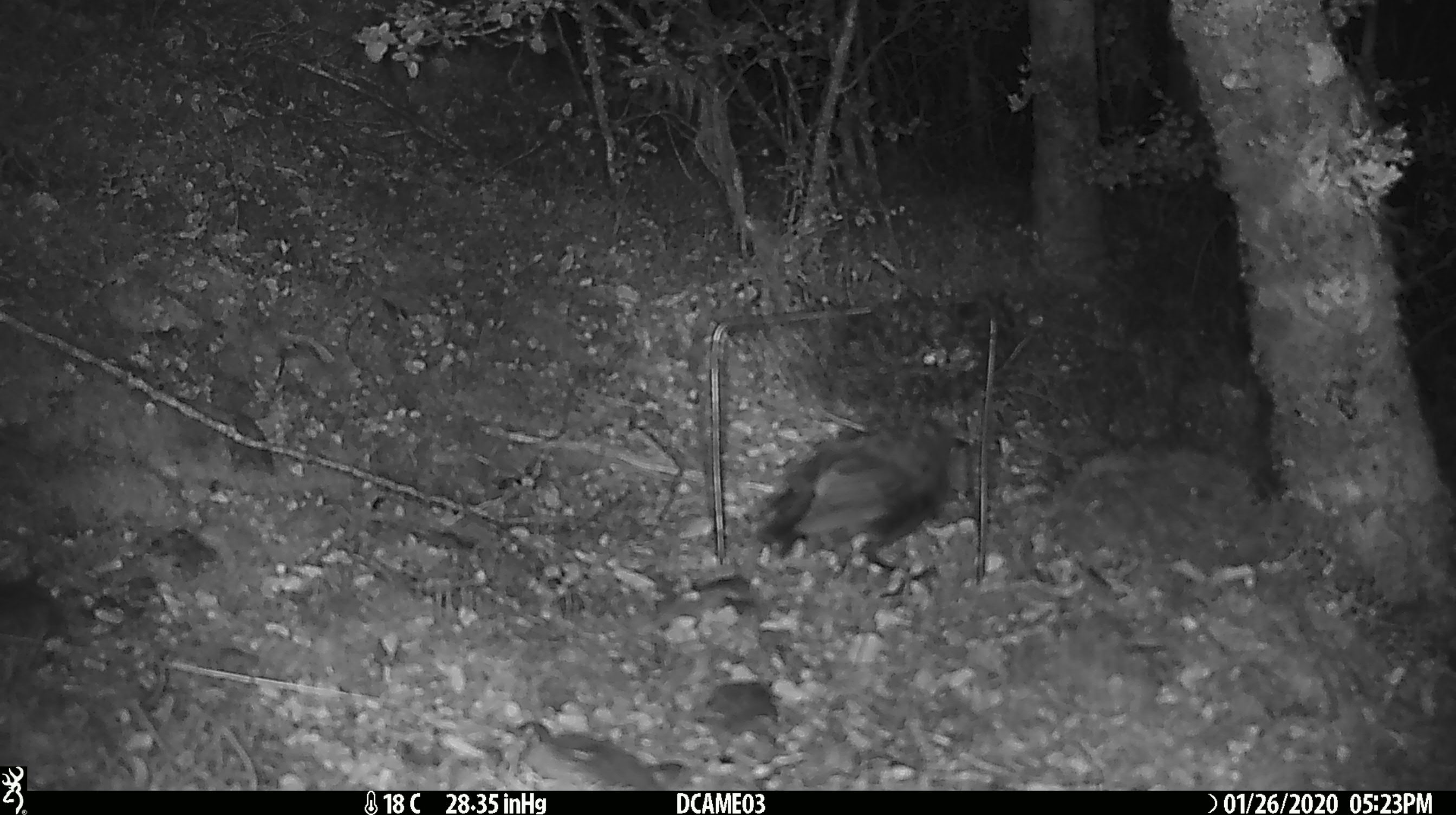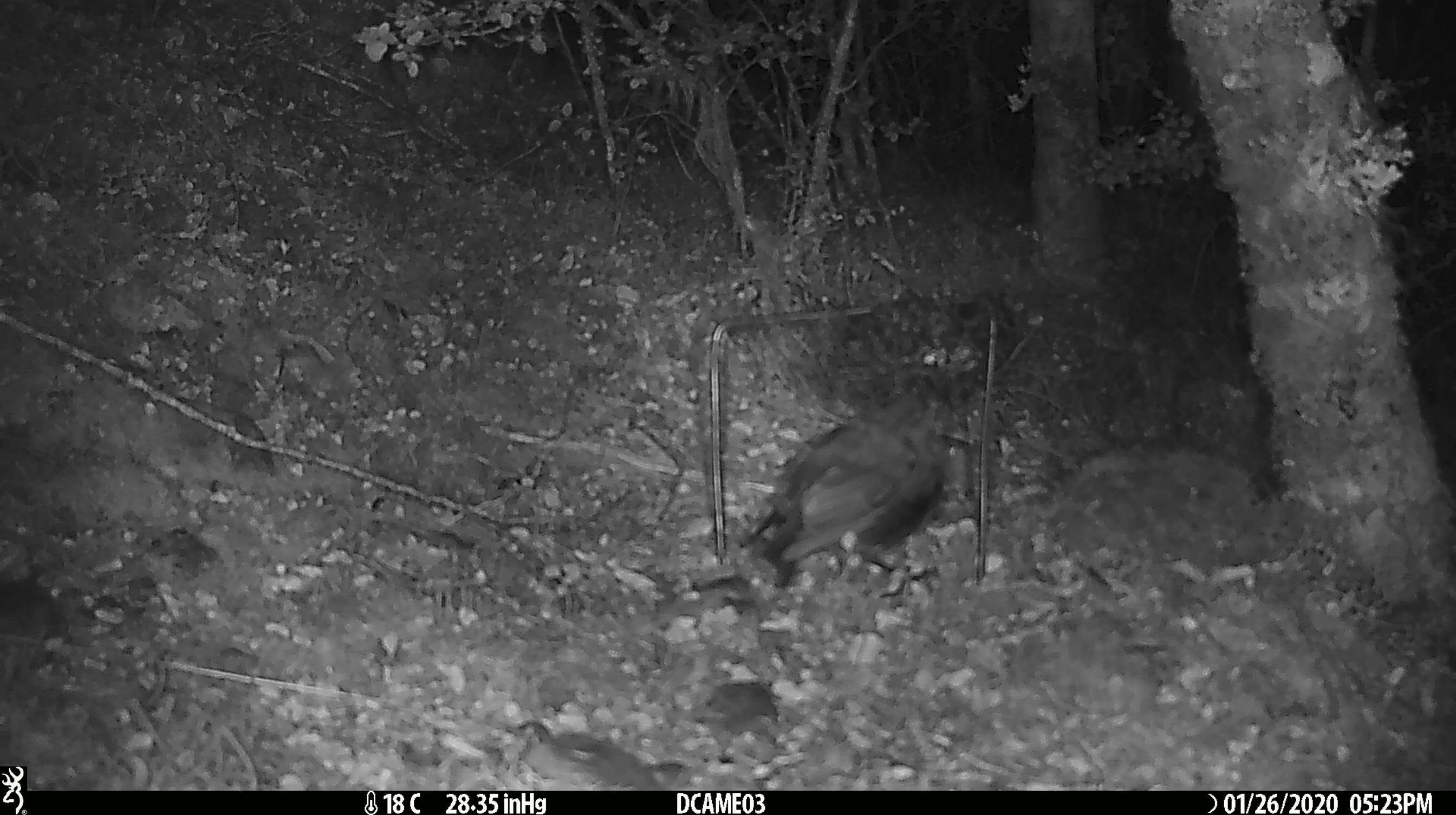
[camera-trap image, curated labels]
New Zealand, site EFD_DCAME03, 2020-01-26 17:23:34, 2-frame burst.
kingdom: Animalia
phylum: Chordata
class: Aves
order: Passeriformes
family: Petroicidae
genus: Petroica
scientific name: Petroica australis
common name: new zealand robin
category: robin